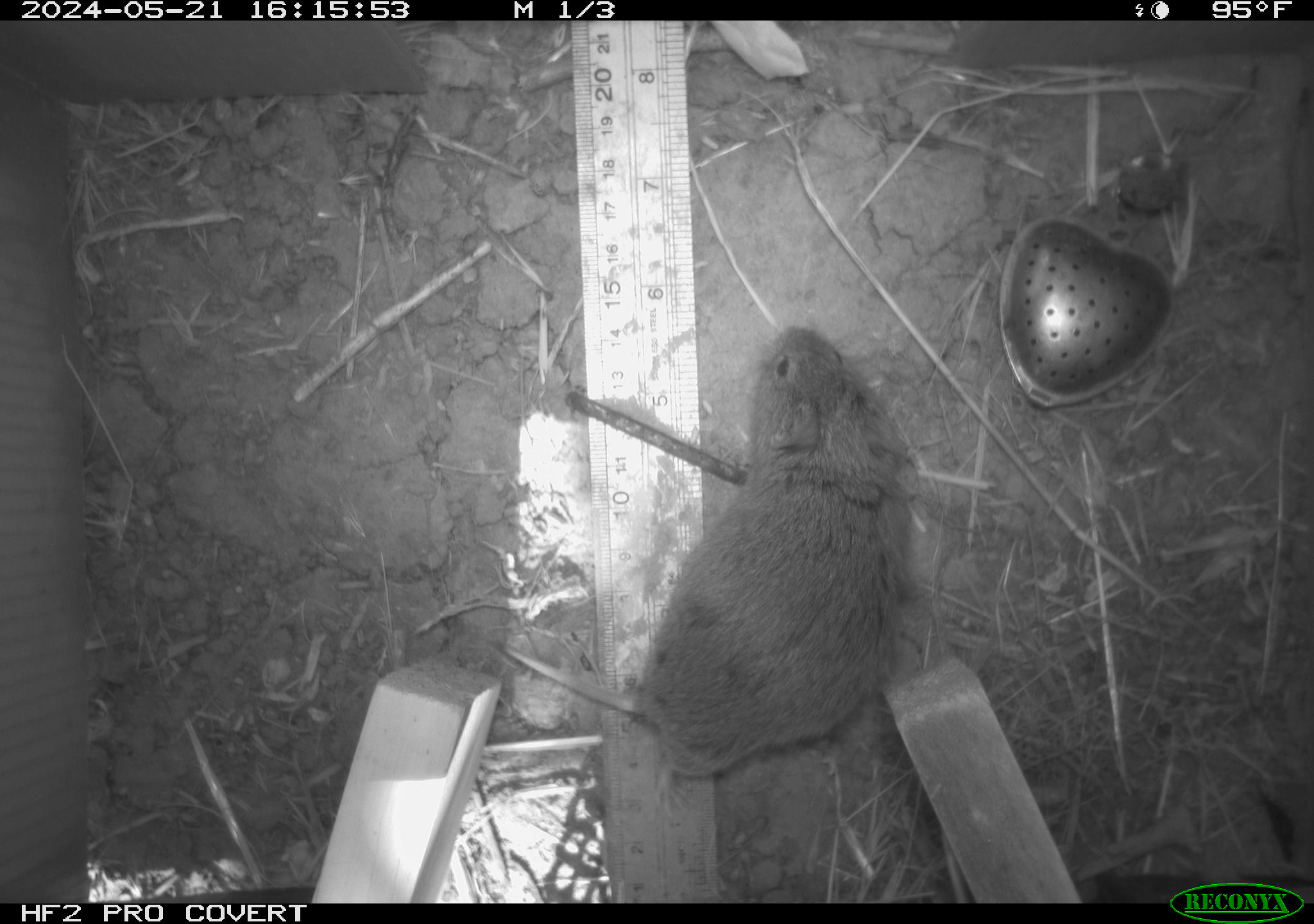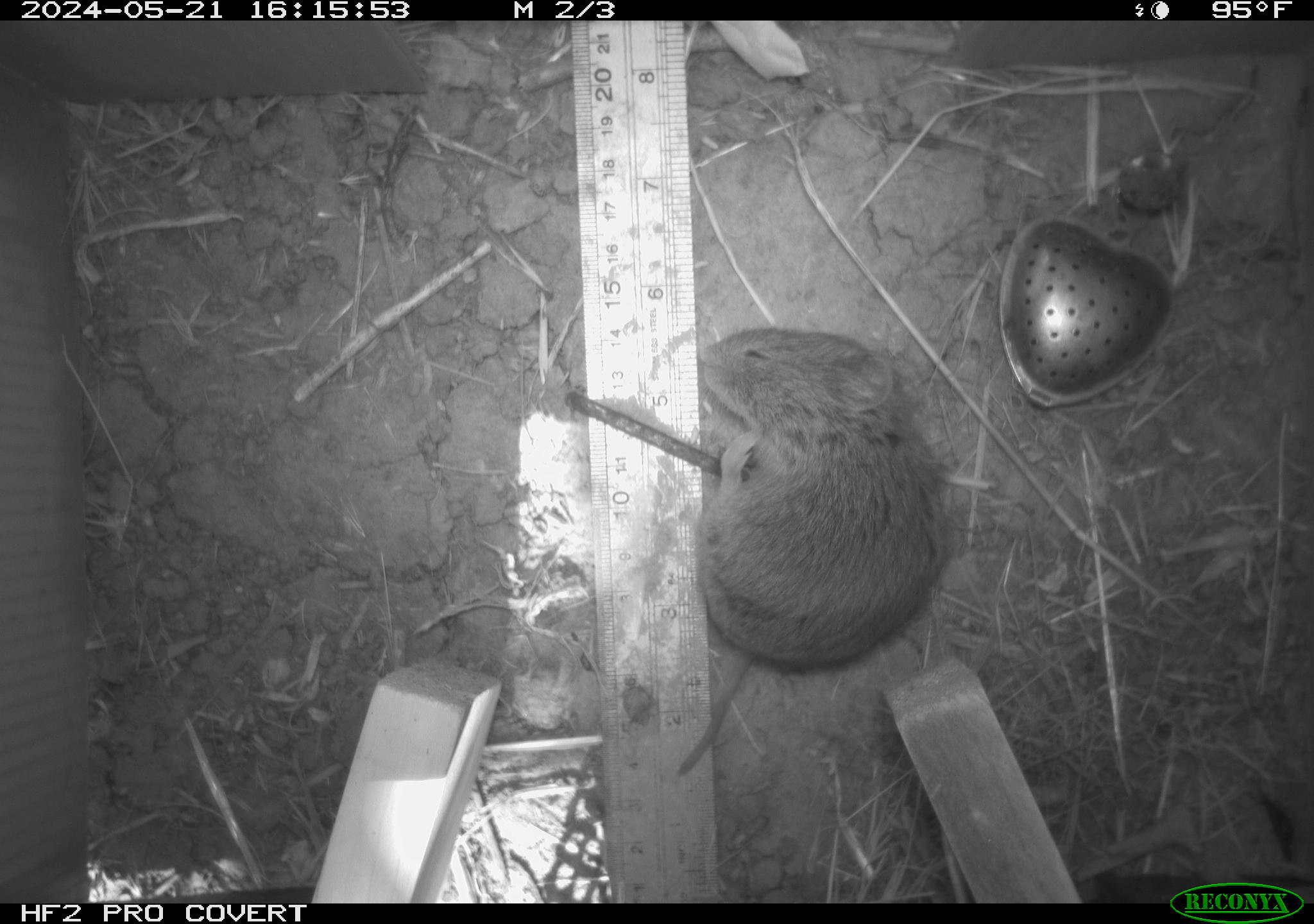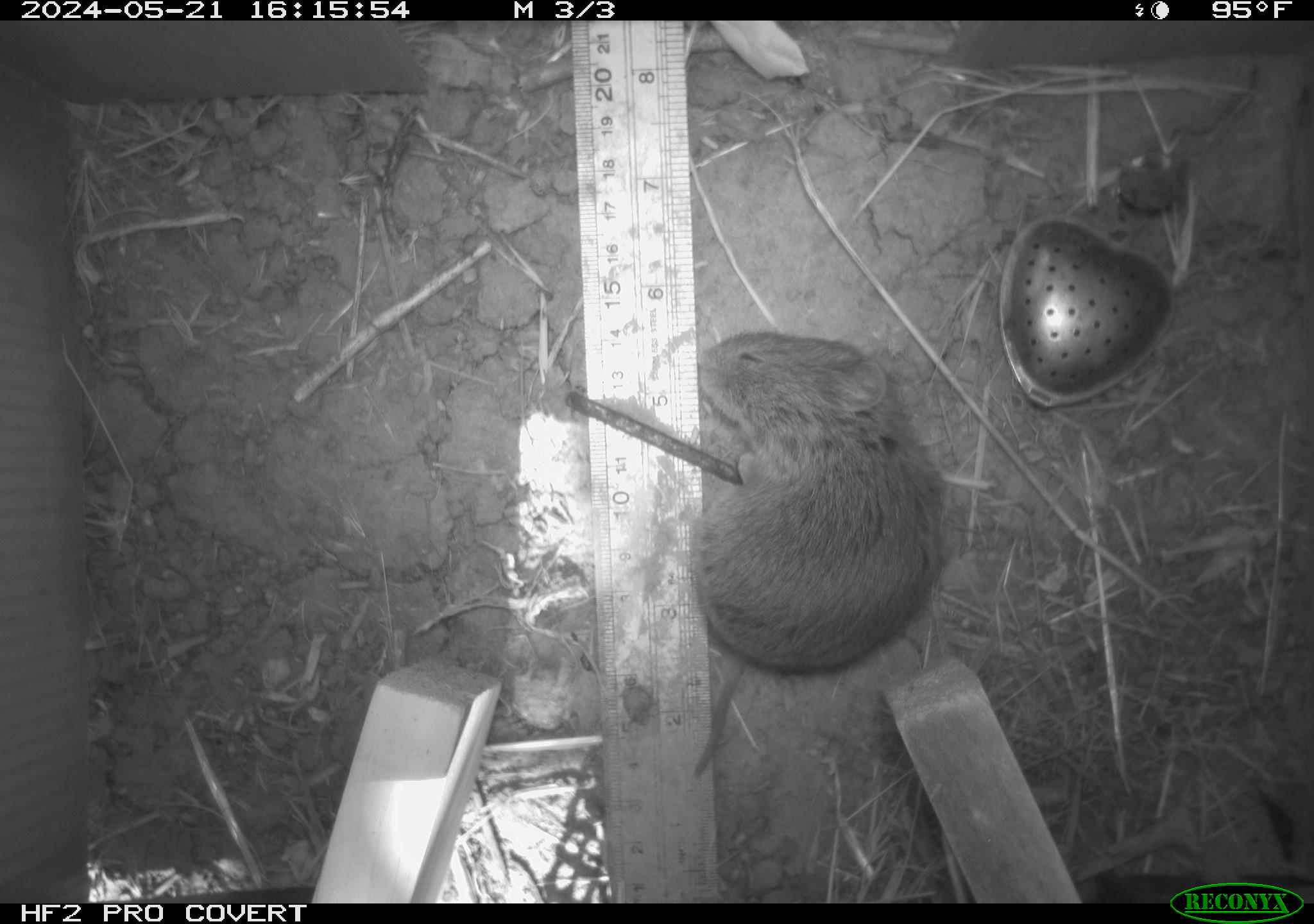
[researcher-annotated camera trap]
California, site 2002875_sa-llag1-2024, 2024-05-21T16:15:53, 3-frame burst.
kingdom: Animalia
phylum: Chordata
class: Mammalia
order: Rodentia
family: Cricetidae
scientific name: Arvicolinae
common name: voles, lemmings, and muskrats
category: arvicolinae subfamily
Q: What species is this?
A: Arvicolinae subfamily (voles, lemmings, and muskrats) (Arvicolinae).